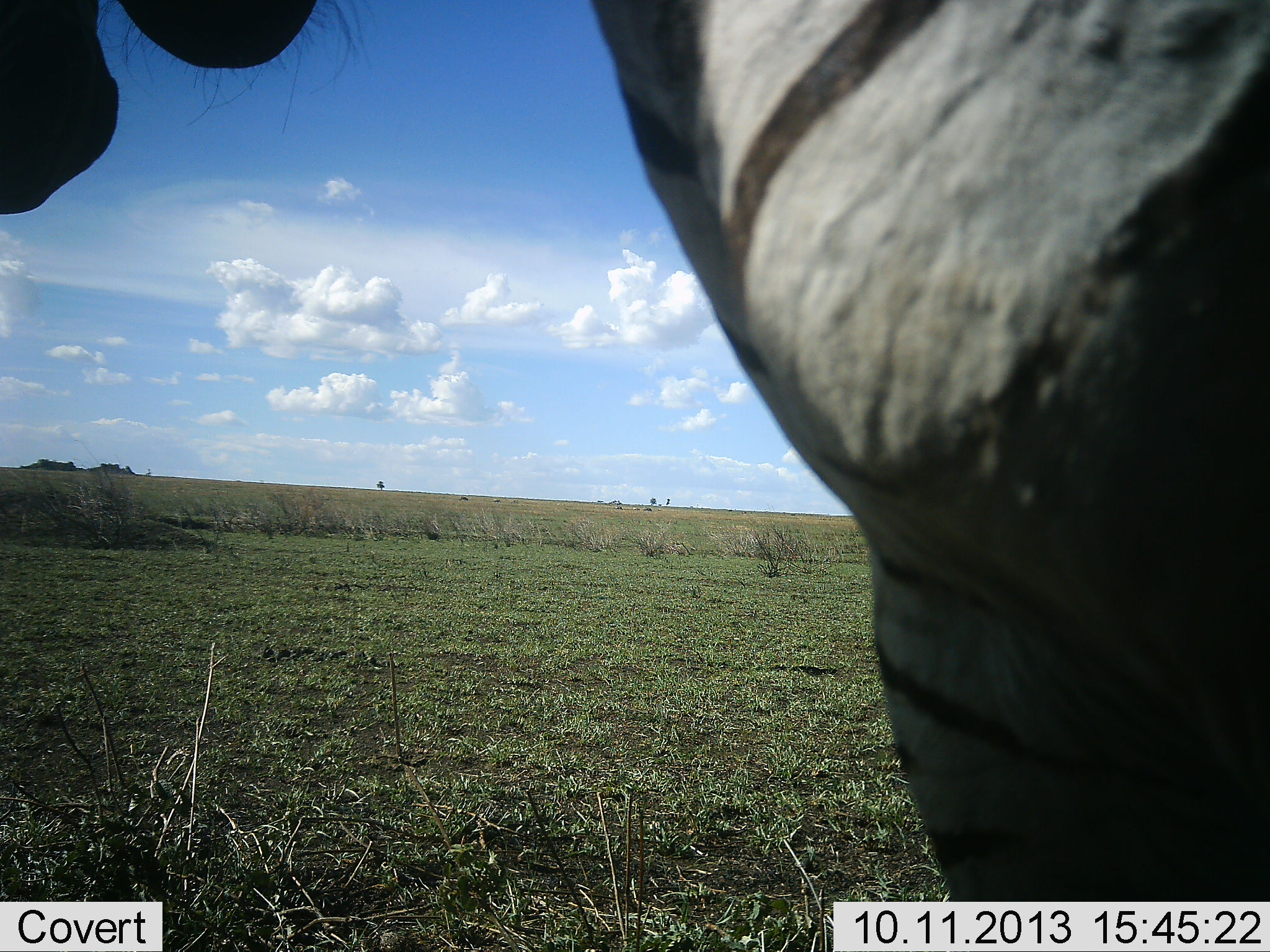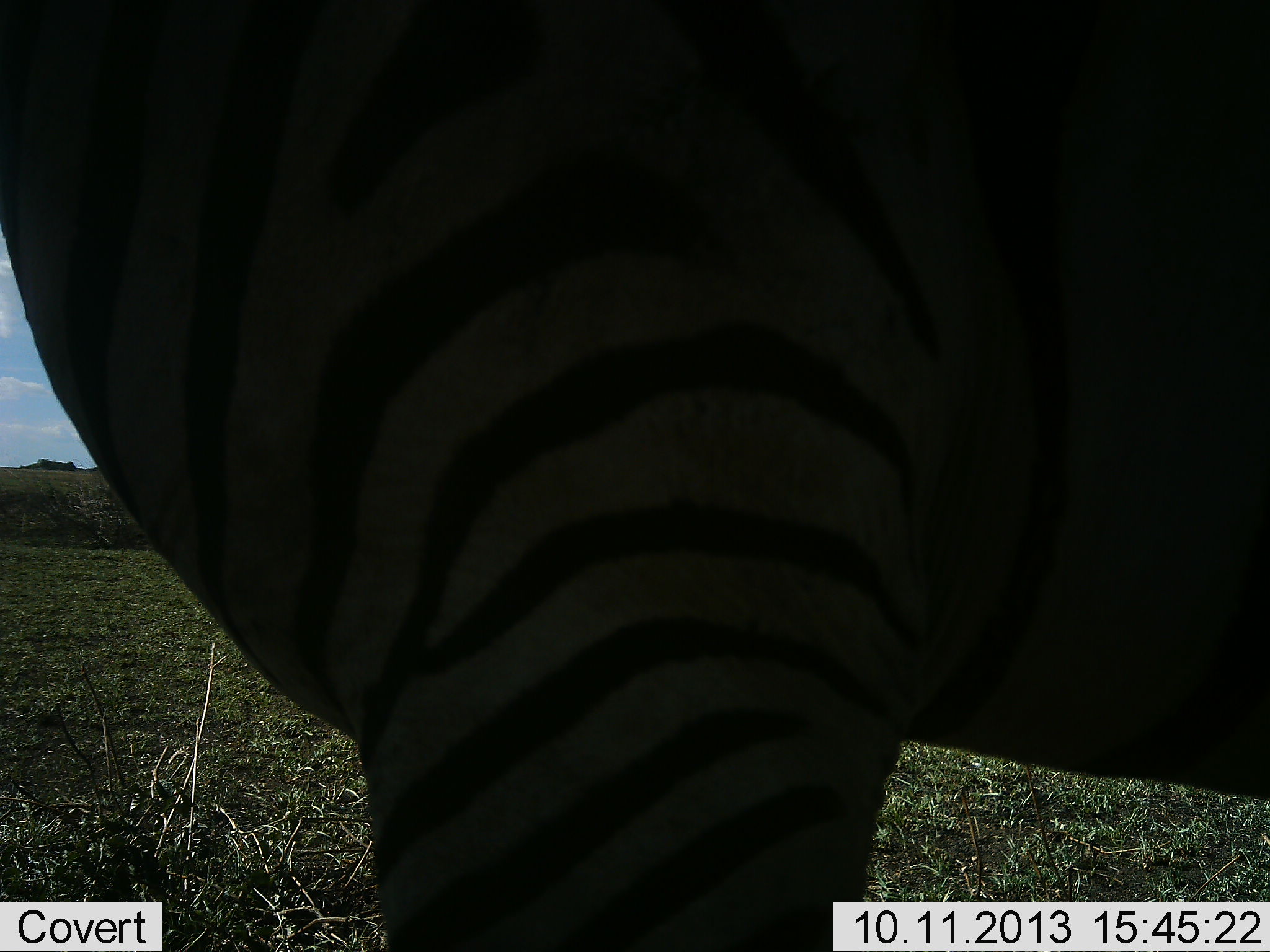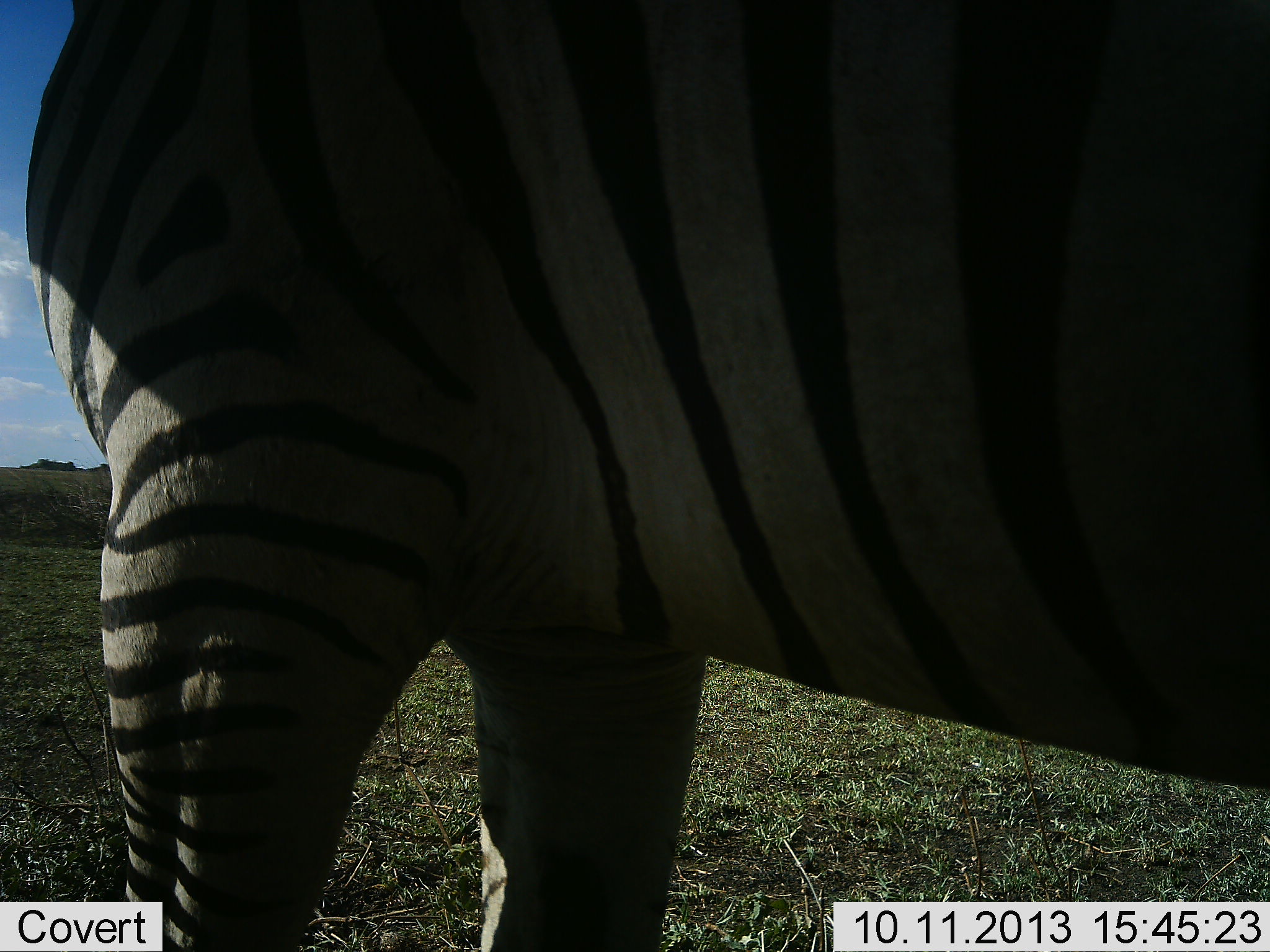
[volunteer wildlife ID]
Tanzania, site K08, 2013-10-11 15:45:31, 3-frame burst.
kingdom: Animalia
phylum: Chordata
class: Mammalia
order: Perissodactyla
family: Equidae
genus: Equus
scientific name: Equus quagga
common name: plains zebra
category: zebra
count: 1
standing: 48%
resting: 0%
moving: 48%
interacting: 4%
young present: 0%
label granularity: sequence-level